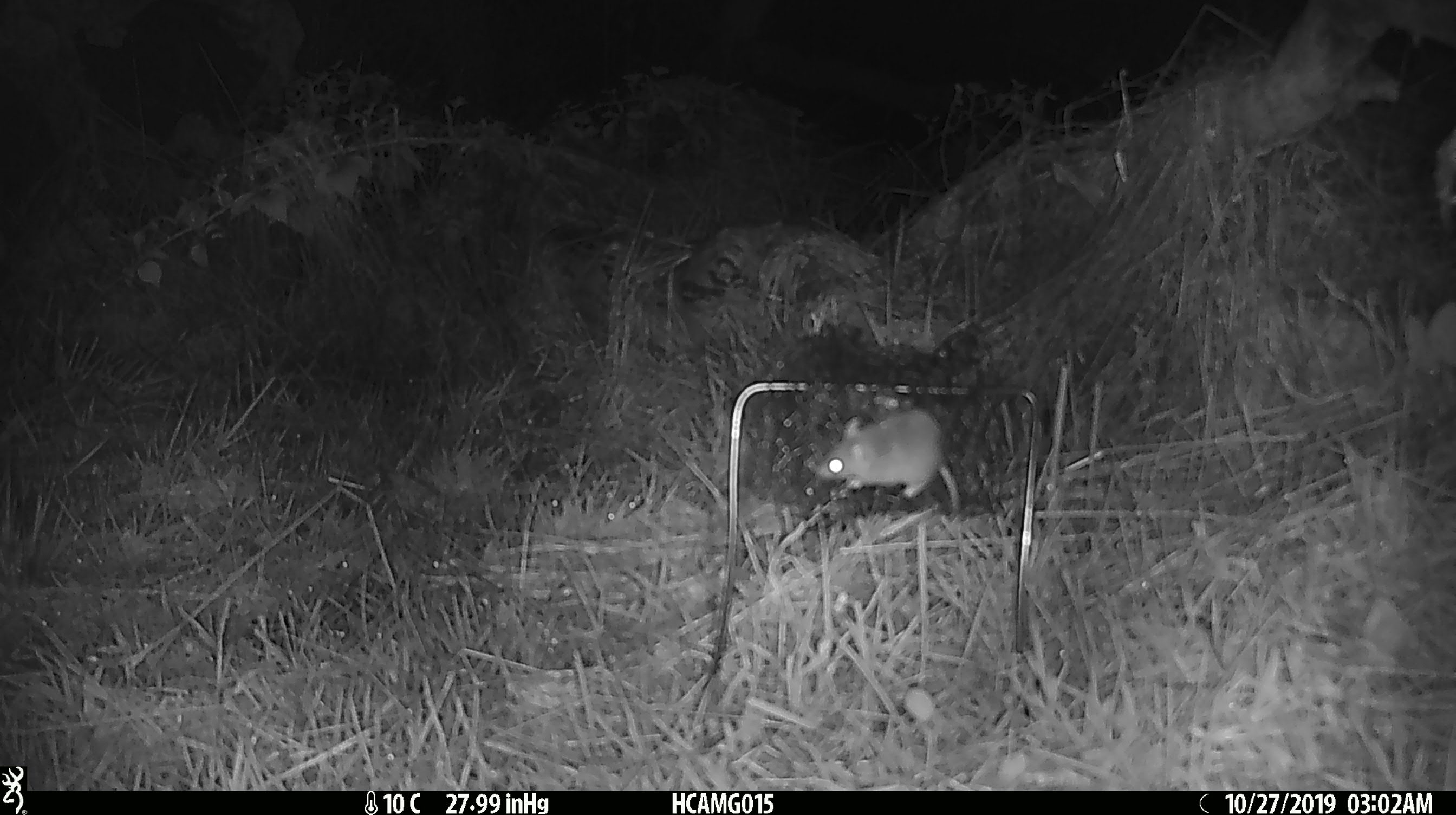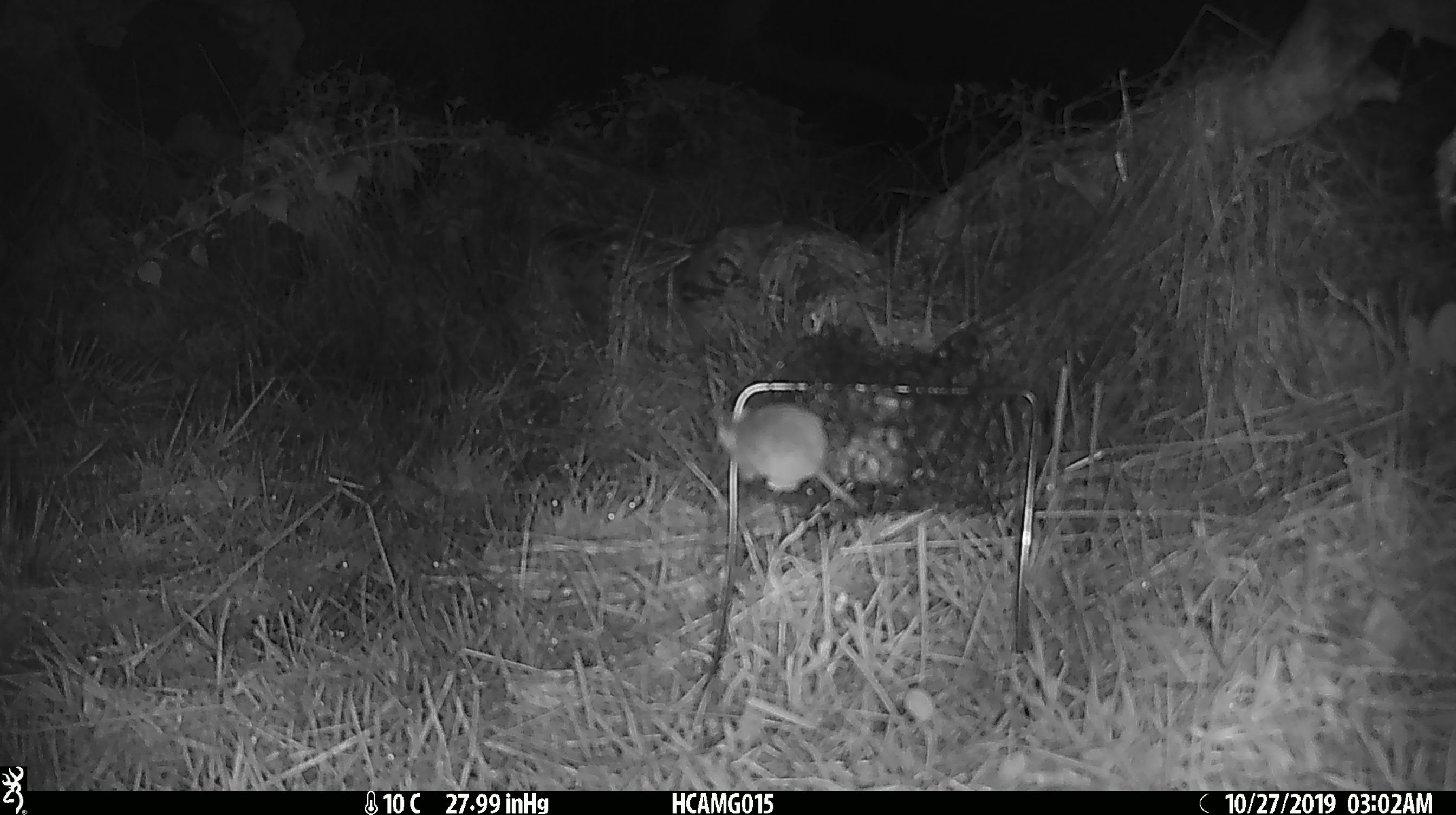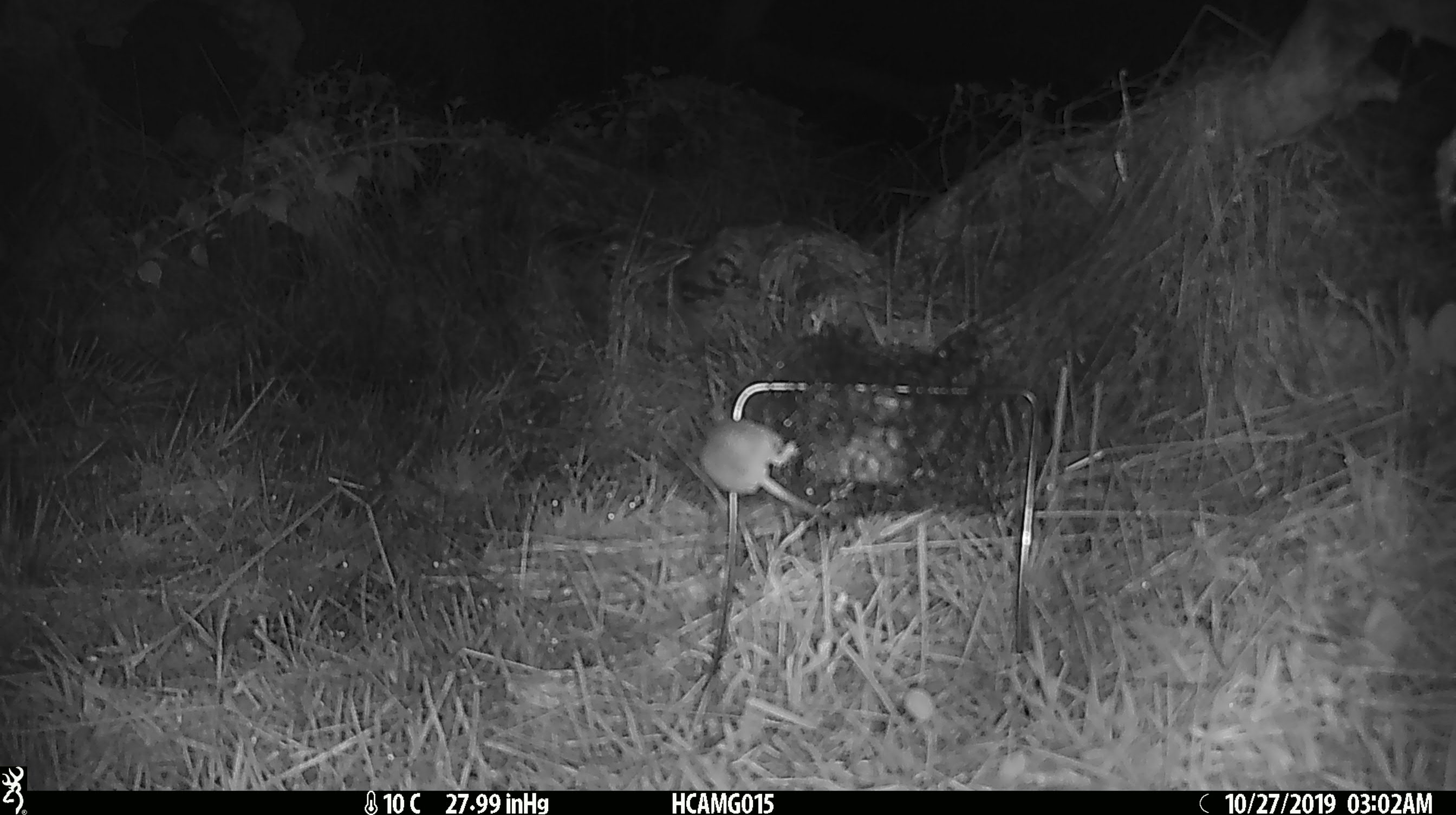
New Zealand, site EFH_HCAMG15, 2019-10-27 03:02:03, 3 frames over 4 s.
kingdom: Animalia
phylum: Chordata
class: Mammalia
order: Rodentia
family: Muridae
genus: Mus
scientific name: Mus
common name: mouse